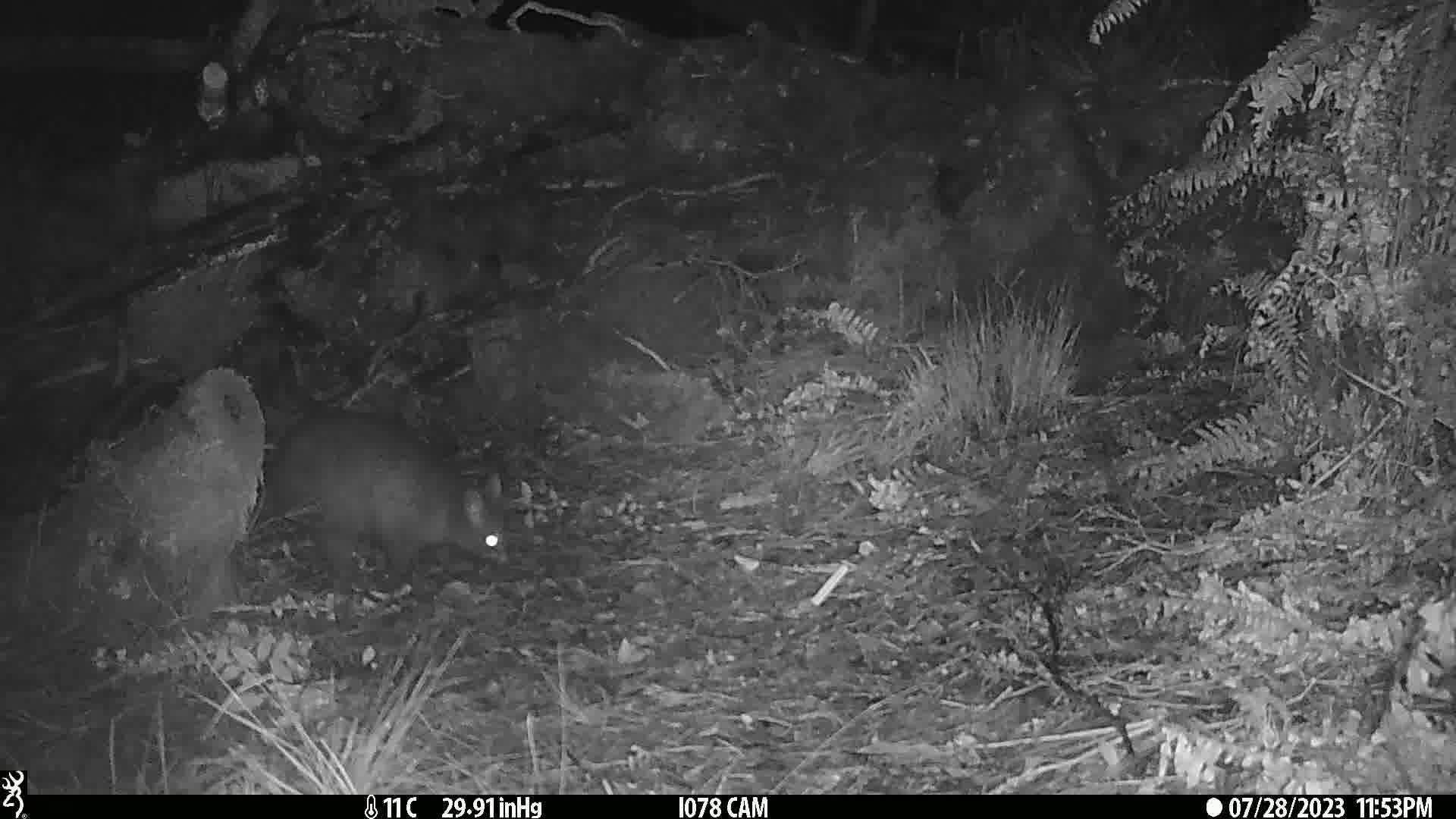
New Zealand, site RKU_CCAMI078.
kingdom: Animalia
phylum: Chordata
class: Mammalia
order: Diprotodontia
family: Phalangeridae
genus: Trichosurus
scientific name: Trichosurus vulpecula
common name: common brushtail possum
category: possum